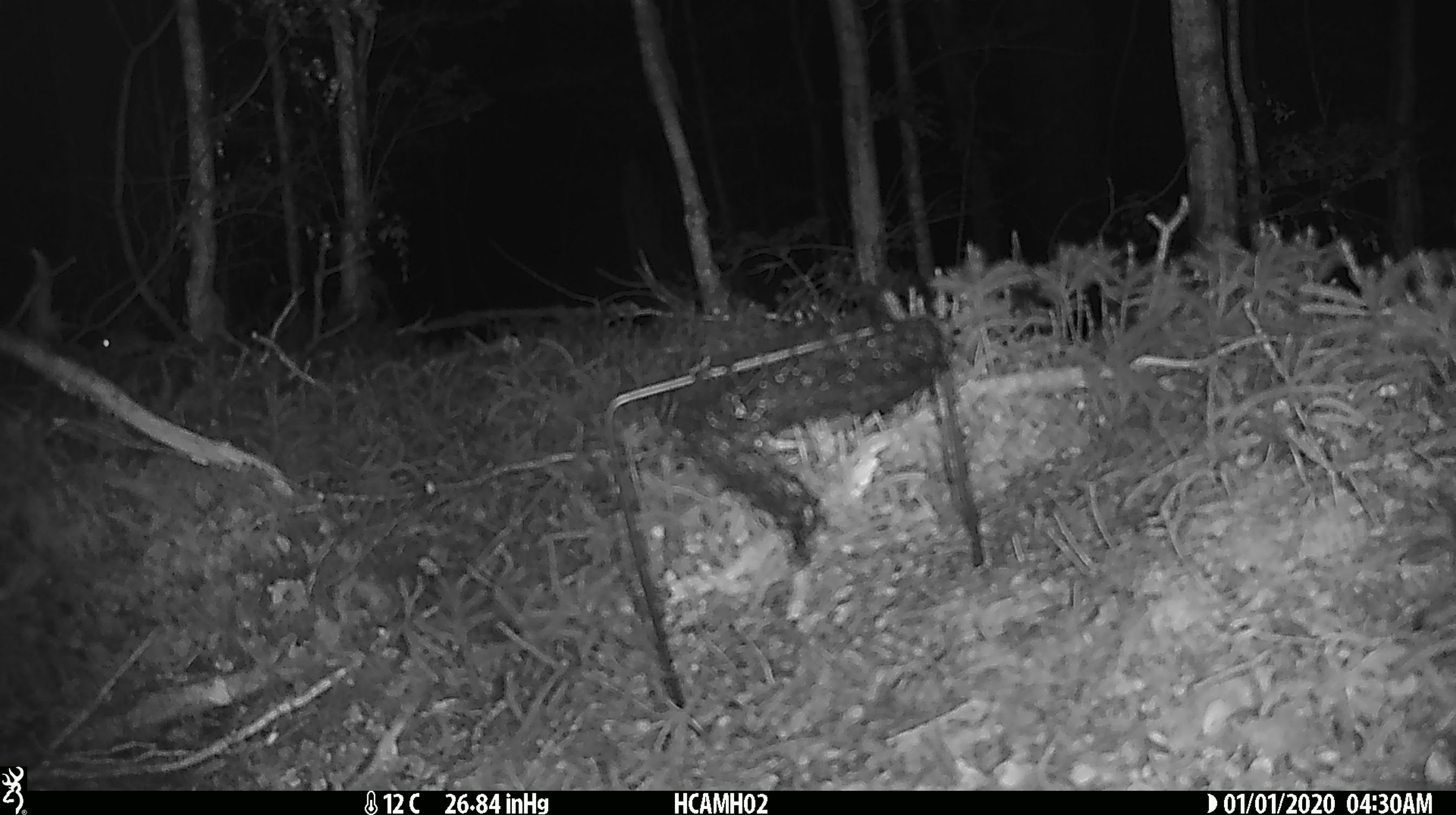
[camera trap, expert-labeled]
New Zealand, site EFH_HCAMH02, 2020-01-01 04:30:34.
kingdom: Animalia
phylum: Chordata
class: Mammalia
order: Rodentia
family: Muridae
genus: Mus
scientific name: Mus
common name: mouse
Mouse (Mus).